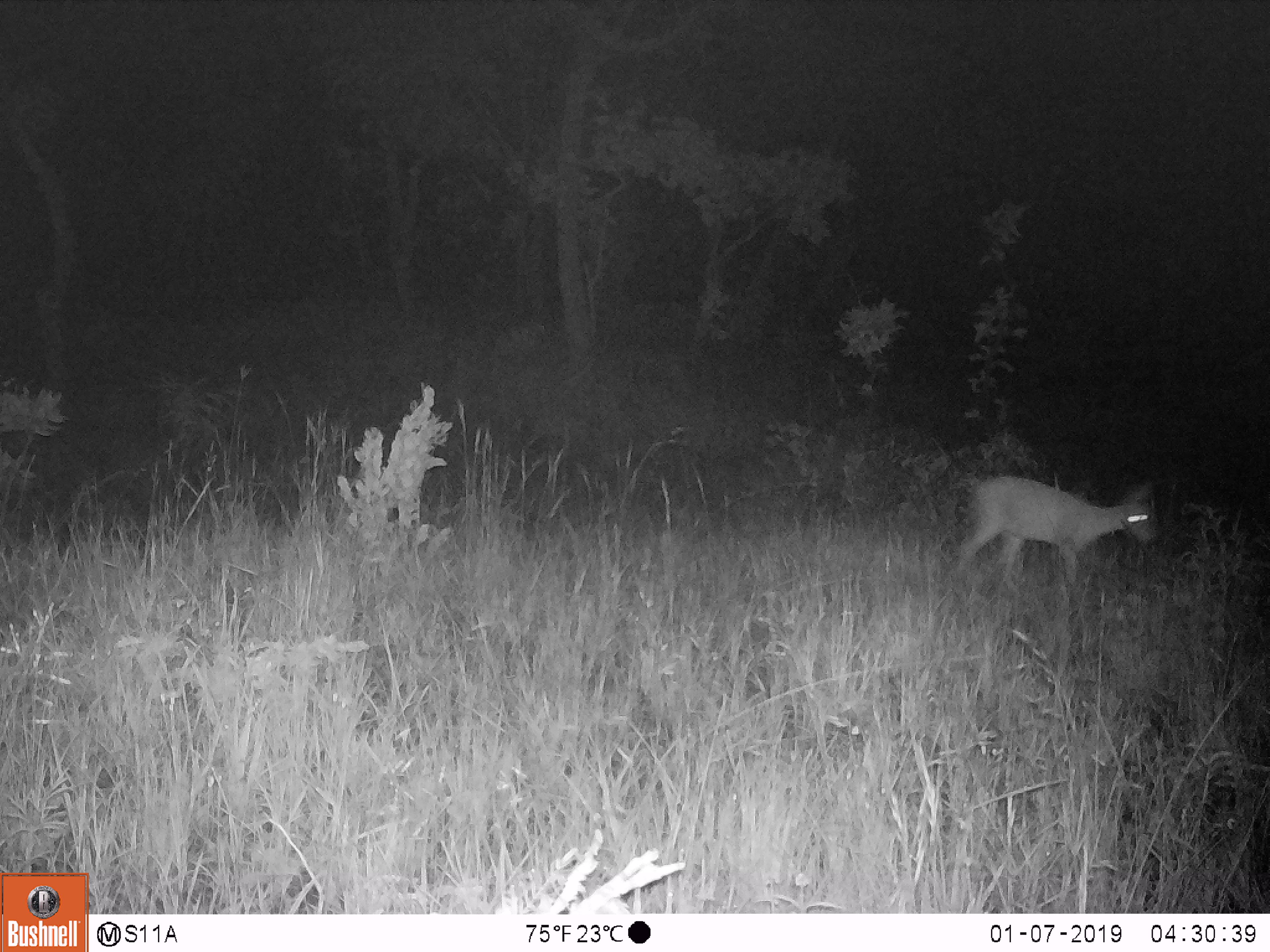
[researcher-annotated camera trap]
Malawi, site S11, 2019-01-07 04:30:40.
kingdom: Animalia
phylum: Chordata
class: Mammalia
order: Artiodactyla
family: Bovidae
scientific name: Antilopinae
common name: small antelope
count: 1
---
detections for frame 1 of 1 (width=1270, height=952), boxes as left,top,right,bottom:
small antelope: 949,462,1171,591